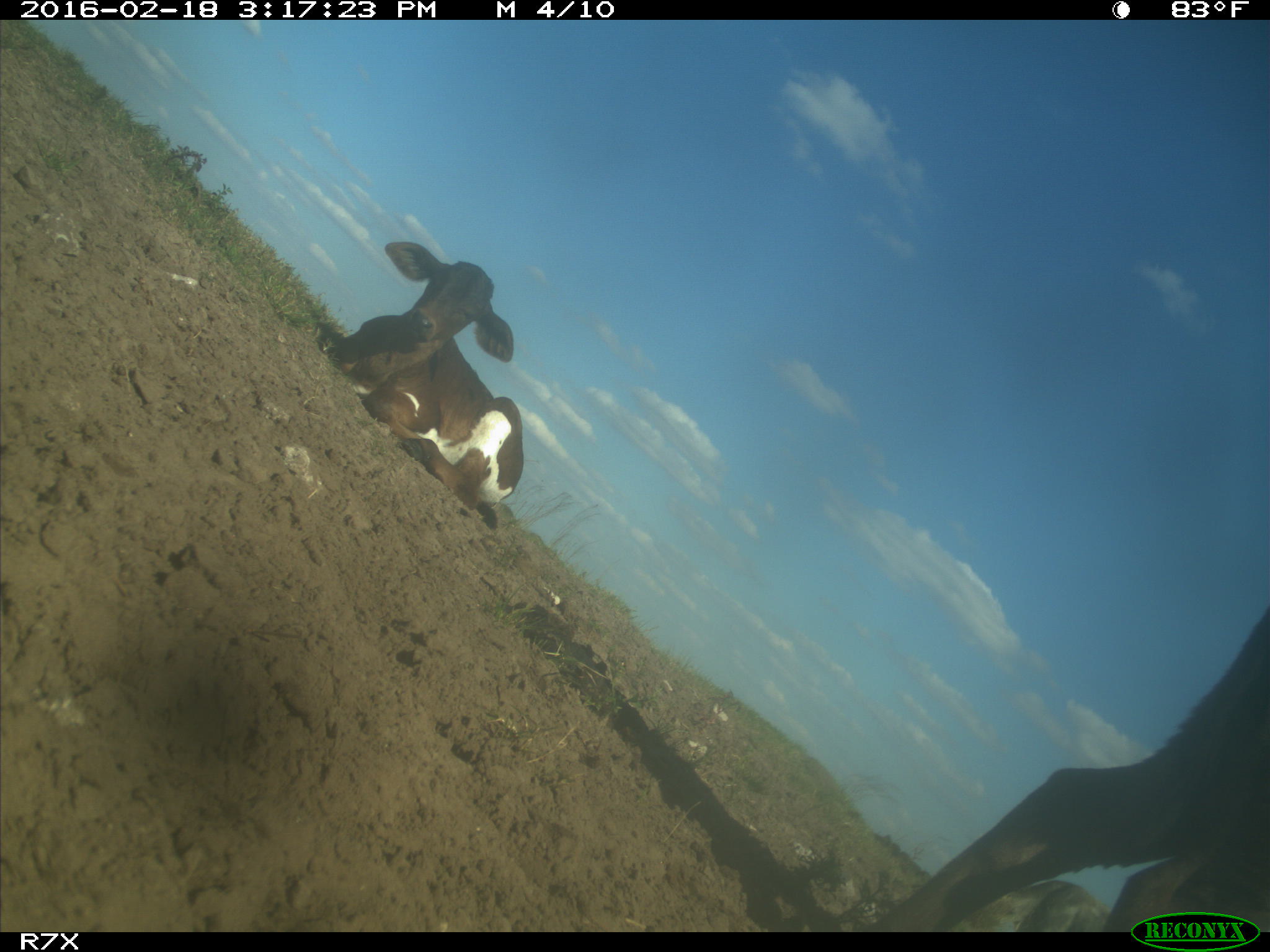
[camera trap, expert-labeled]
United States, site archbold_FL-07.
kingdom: Animalia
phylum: Chordata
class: Mammalia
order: Artiodactyla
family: Bovidae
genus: Bos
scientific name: Bos taurus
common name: domestic cow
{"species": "Bos taurus (domestic cow)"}